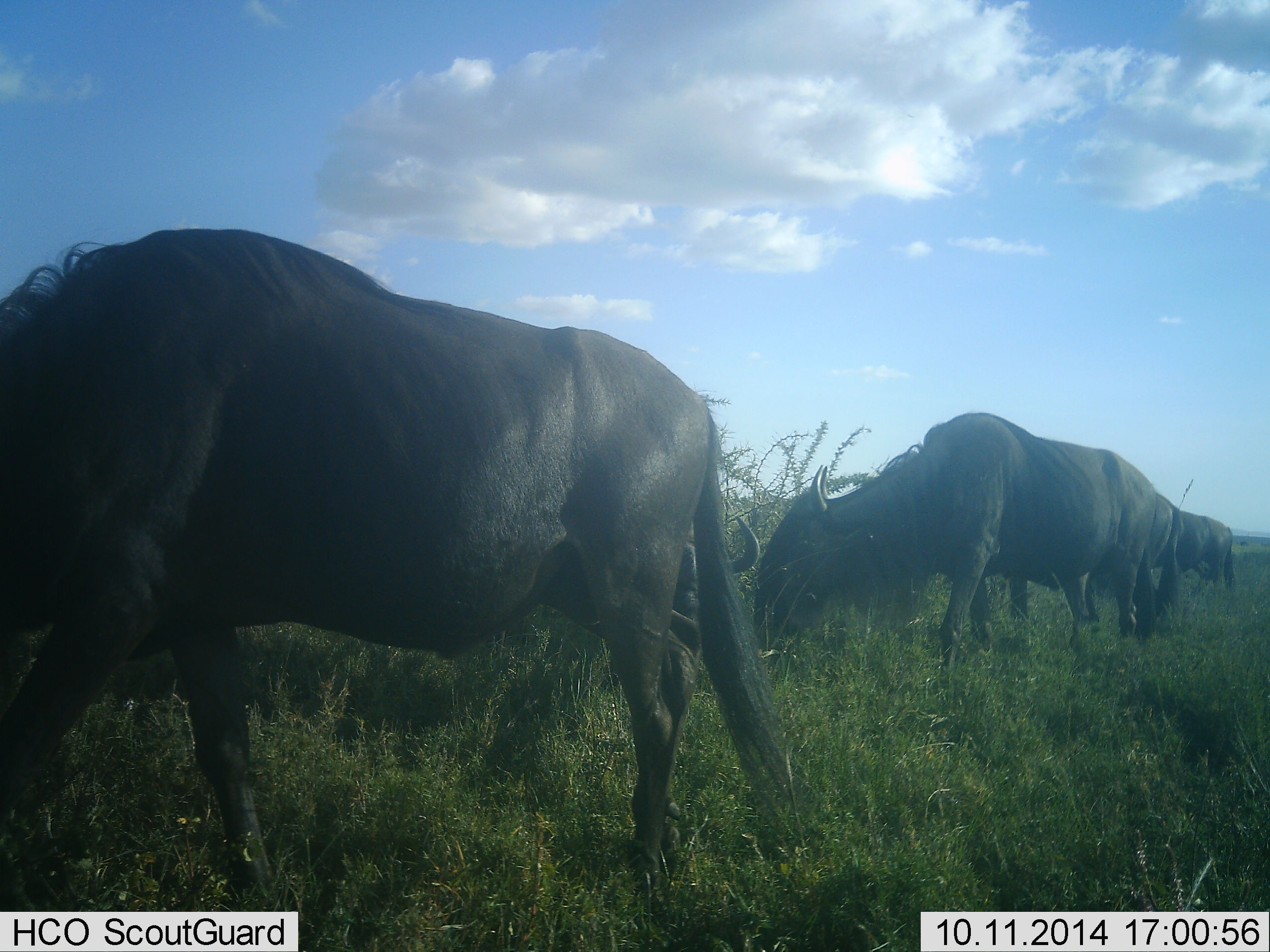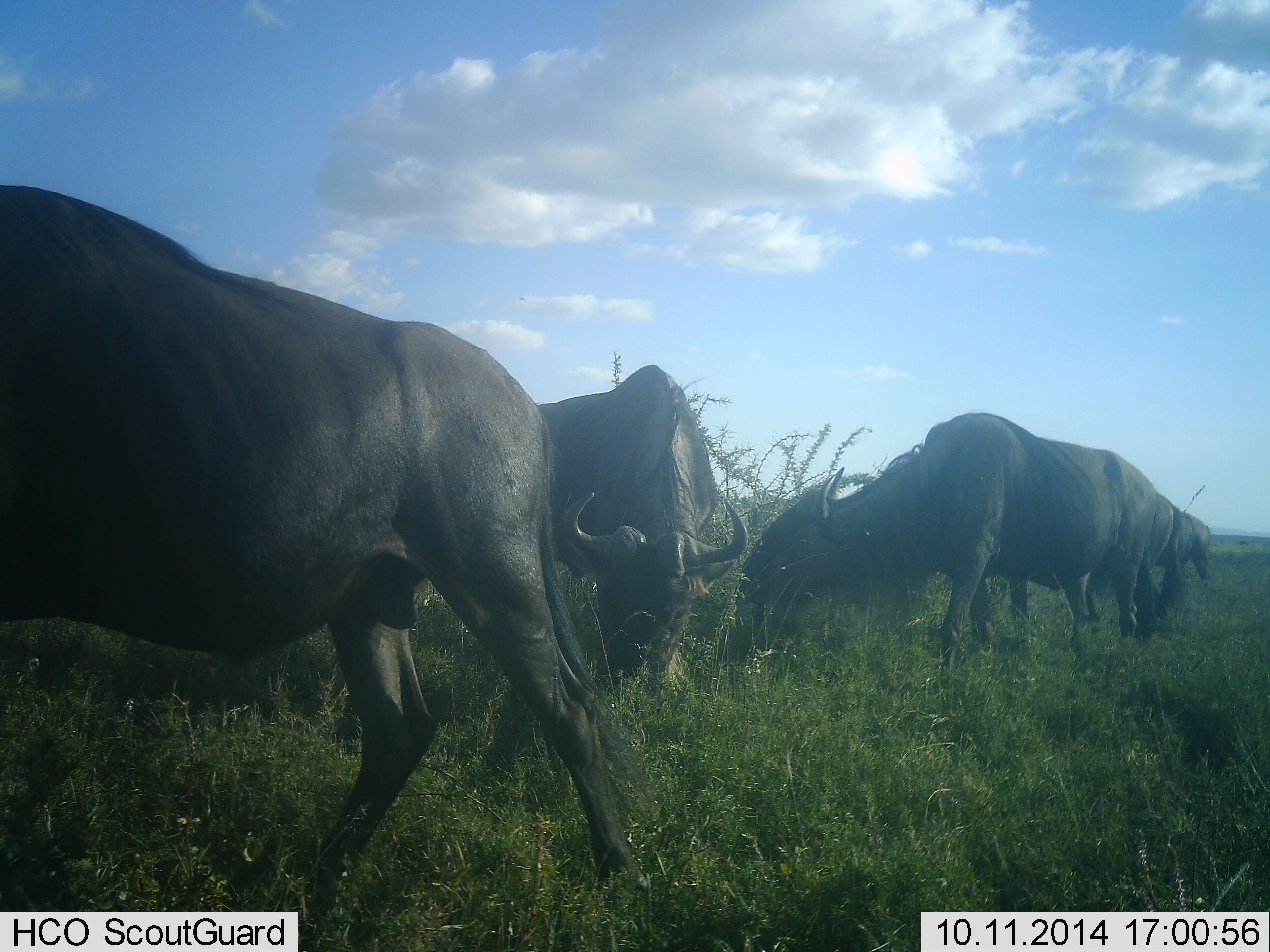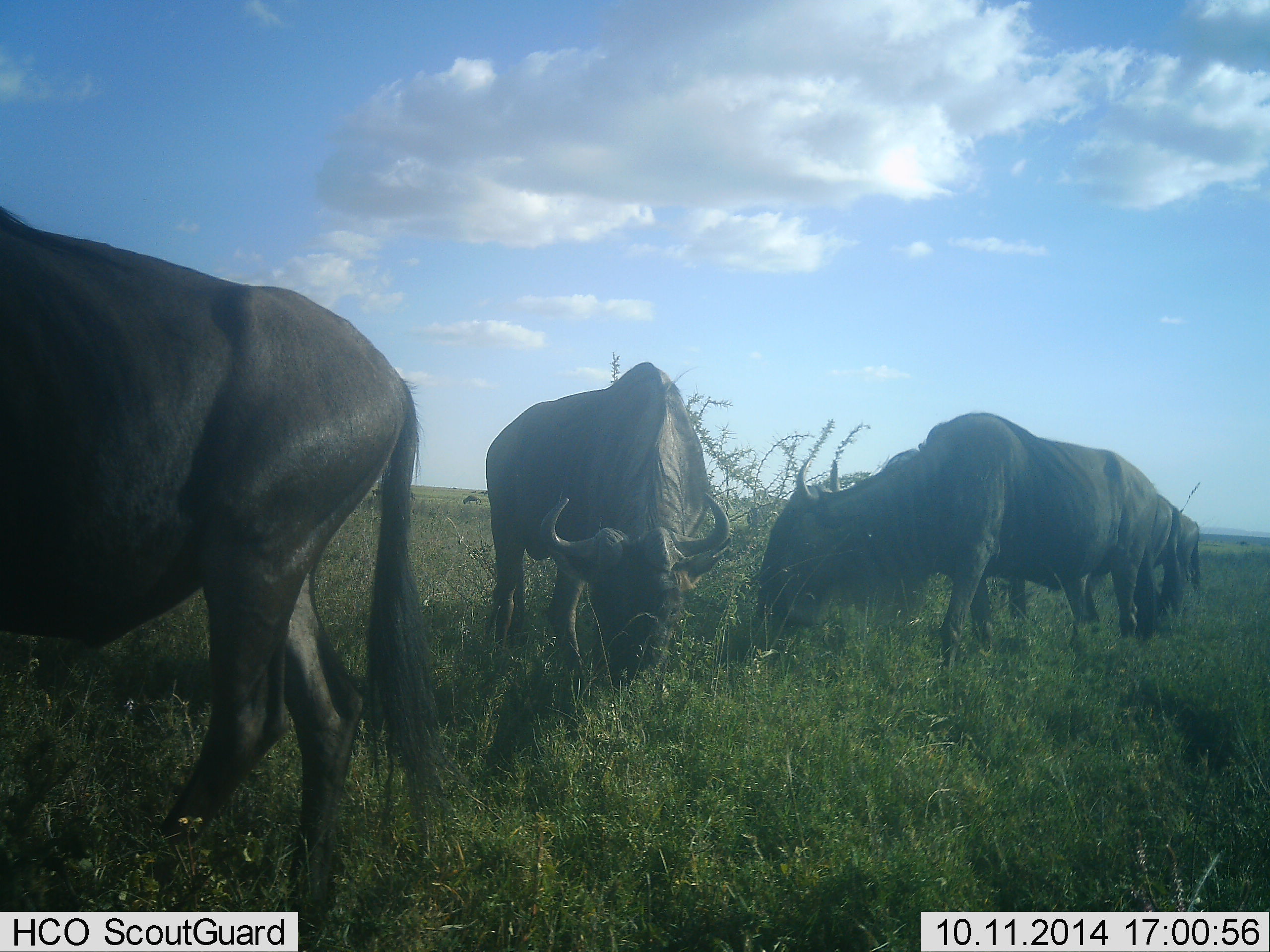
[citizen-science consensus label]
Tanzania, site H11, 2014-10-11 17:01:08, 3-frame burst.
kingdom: Animalia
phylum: Chordata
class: Mammalia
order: Artiodactyla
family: Bovidae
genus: Connochaetes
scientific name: Connochaetes taurinus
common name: blue wildebeest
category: wildebeest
Wildebeest (blue wildebeest) (Connochaetes taurinus), count 4. Behavior (volunteer vote fractions): standing 30%, resting 0%, moving 30%, interacting 0%. Young present (vote fraction): 0%. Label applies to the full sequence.